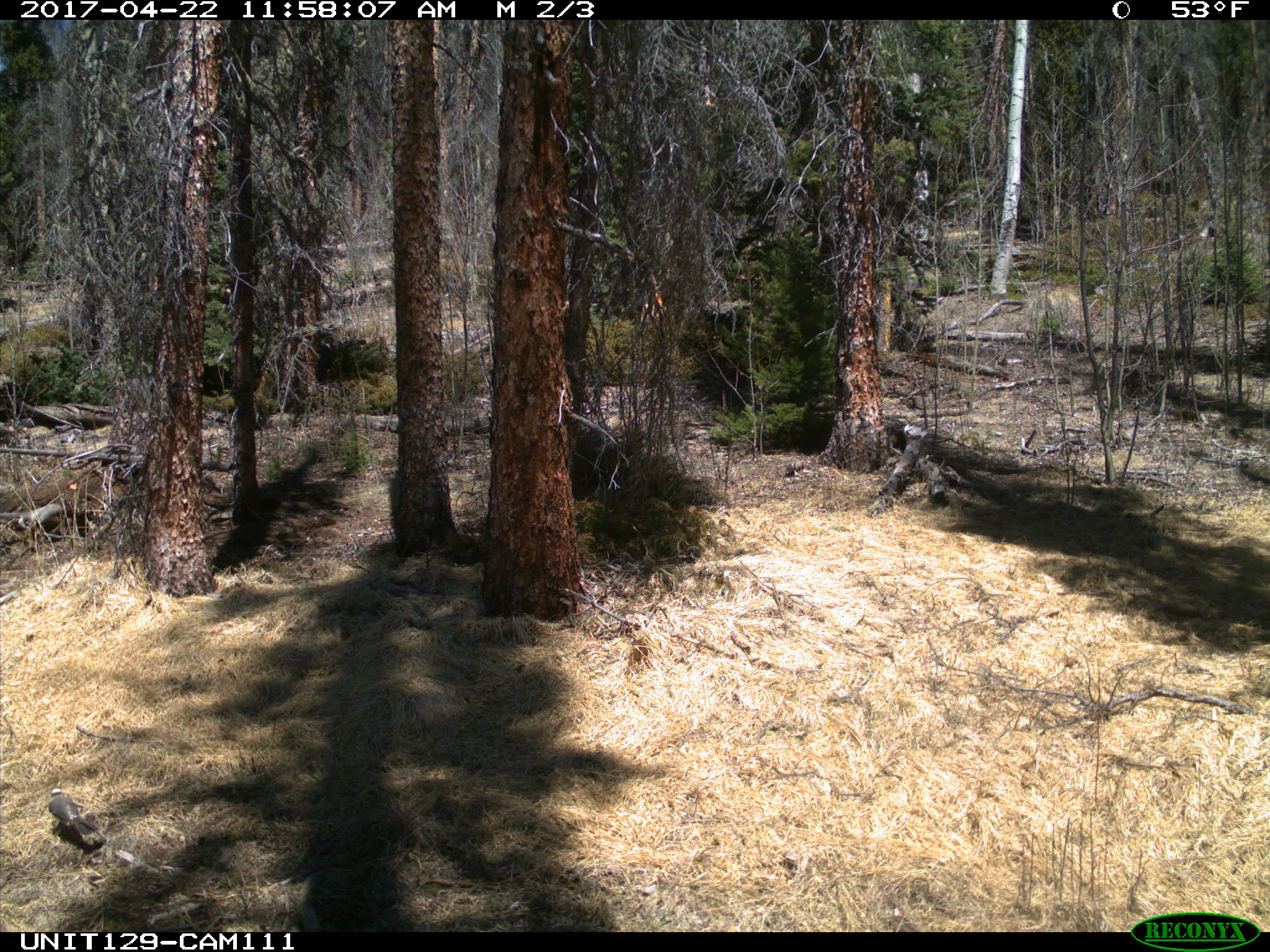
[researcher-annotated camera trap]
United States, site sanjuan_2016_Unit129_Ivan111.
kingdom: Animalia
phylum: Chordata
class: Aves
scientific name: Aves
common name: birds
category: unidentified bird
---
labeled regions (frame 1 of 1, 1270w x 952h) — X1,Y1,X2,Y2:
animal: 47,787,108,848